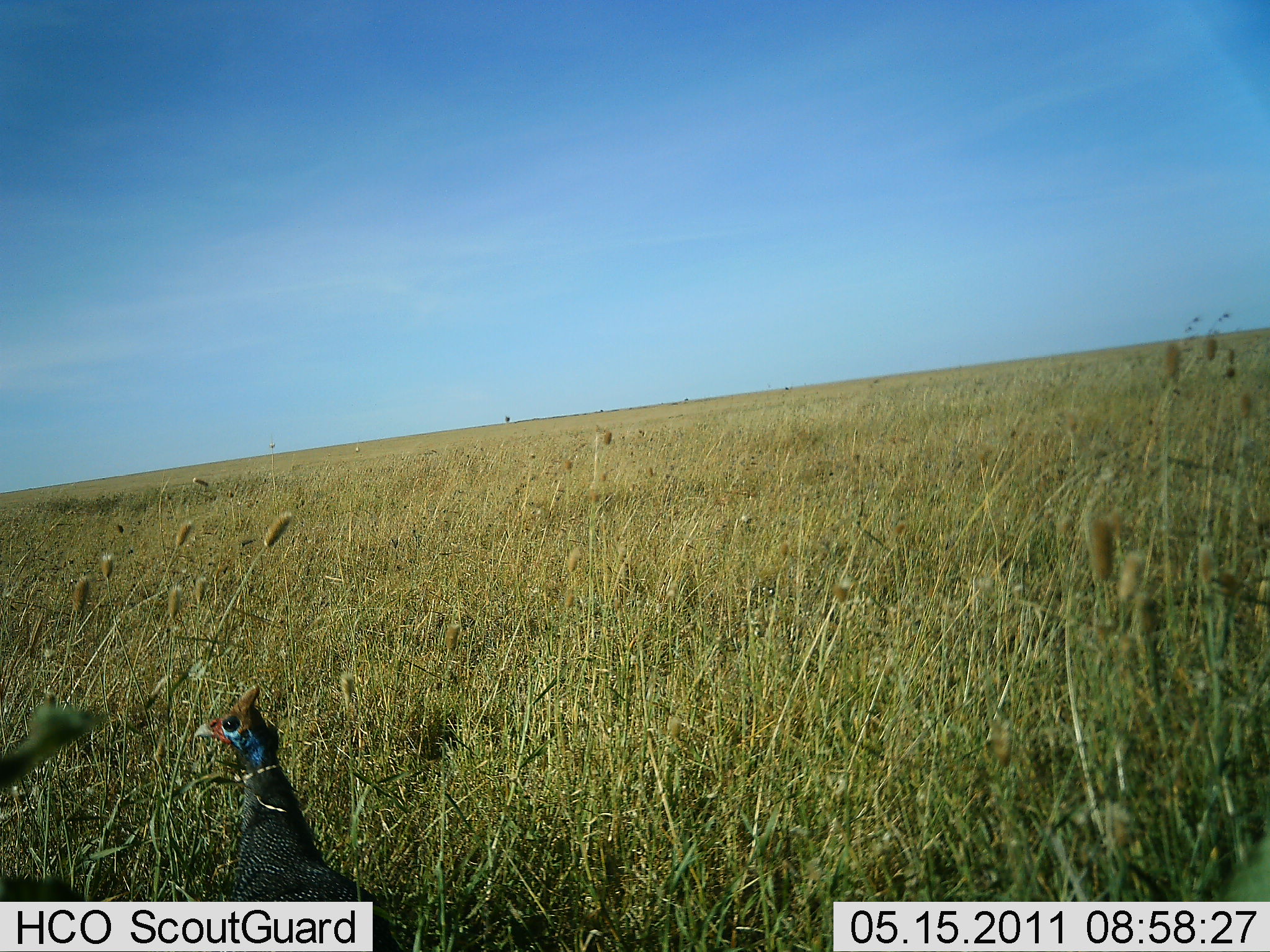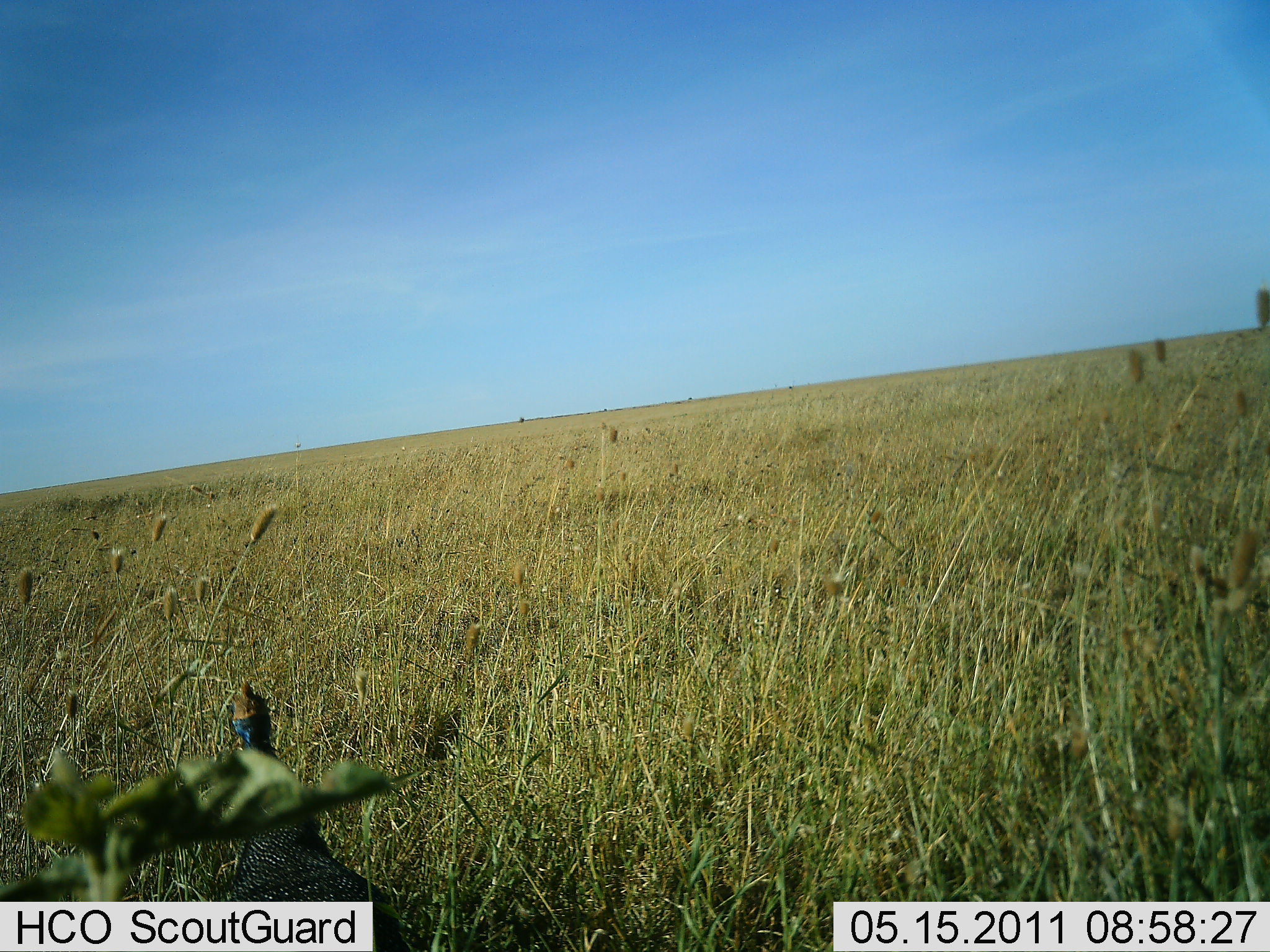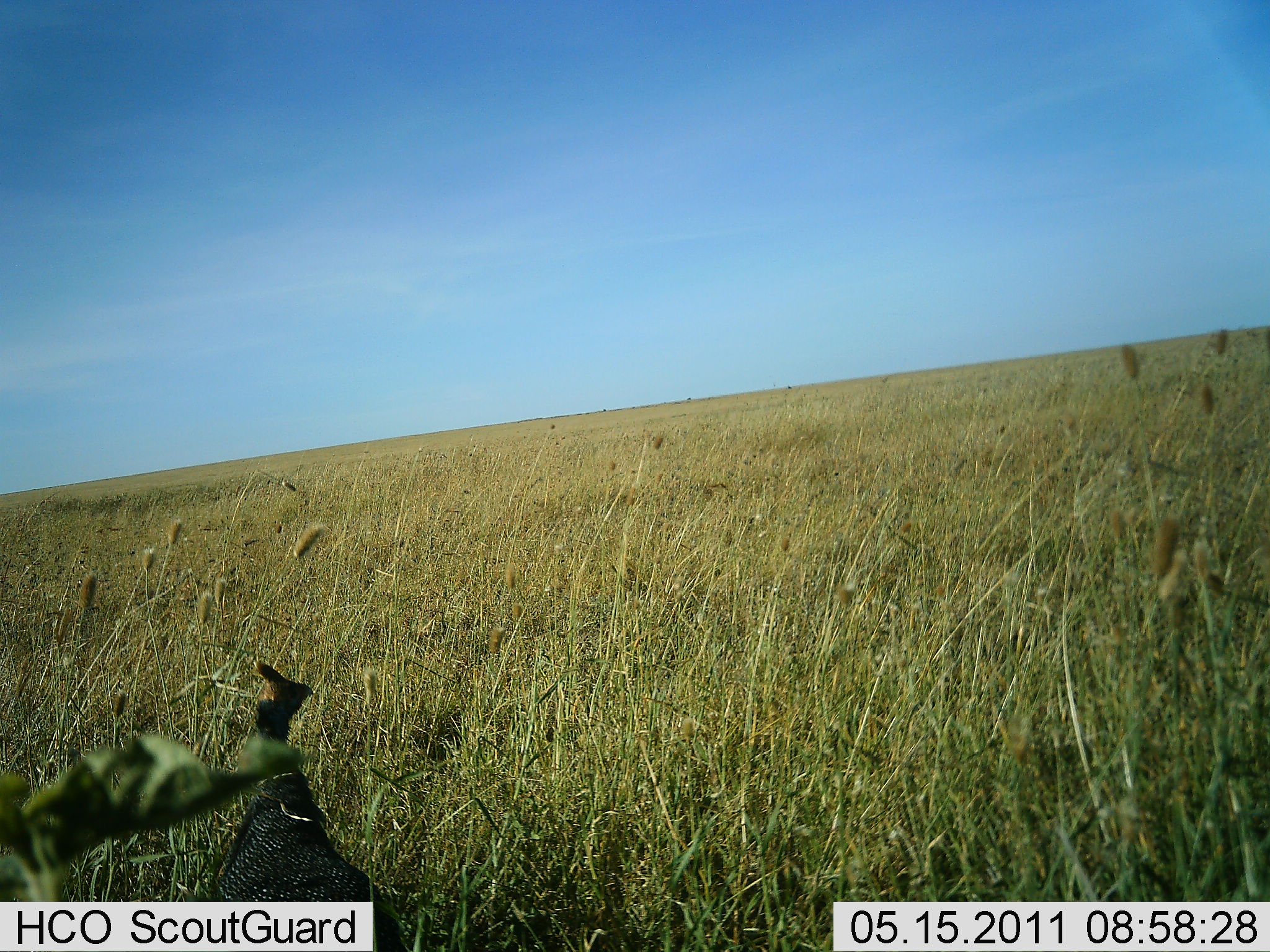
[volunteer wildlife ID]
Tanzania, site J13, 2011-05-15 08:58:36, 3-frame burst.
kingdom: Animalia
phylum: Chordata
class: Aves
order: Galliformes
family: Numididae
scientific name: Numididae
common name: guinea fowl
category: guineafowl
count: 1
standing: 91%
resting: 9%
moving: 0%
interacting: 0%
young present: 0%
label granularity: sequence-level